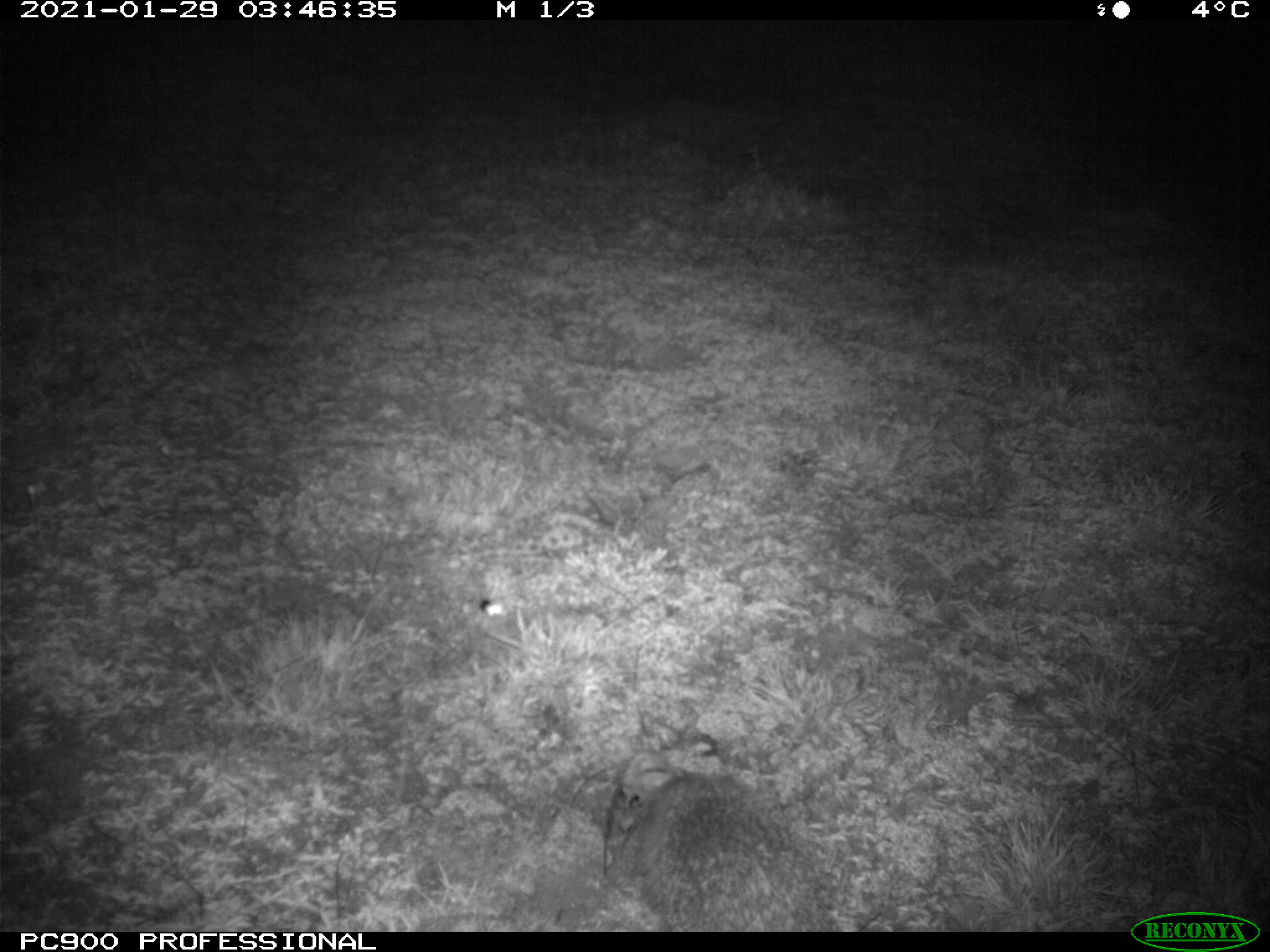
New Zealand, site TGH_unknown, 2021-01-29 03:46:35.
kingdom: Animalia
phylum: Chordata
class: Mammalia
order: Eulipotyphla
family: Erinaceidae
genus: Erinaceus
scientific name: Erinaceus europaeus europaeus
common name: european hedgehog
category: hedgehog